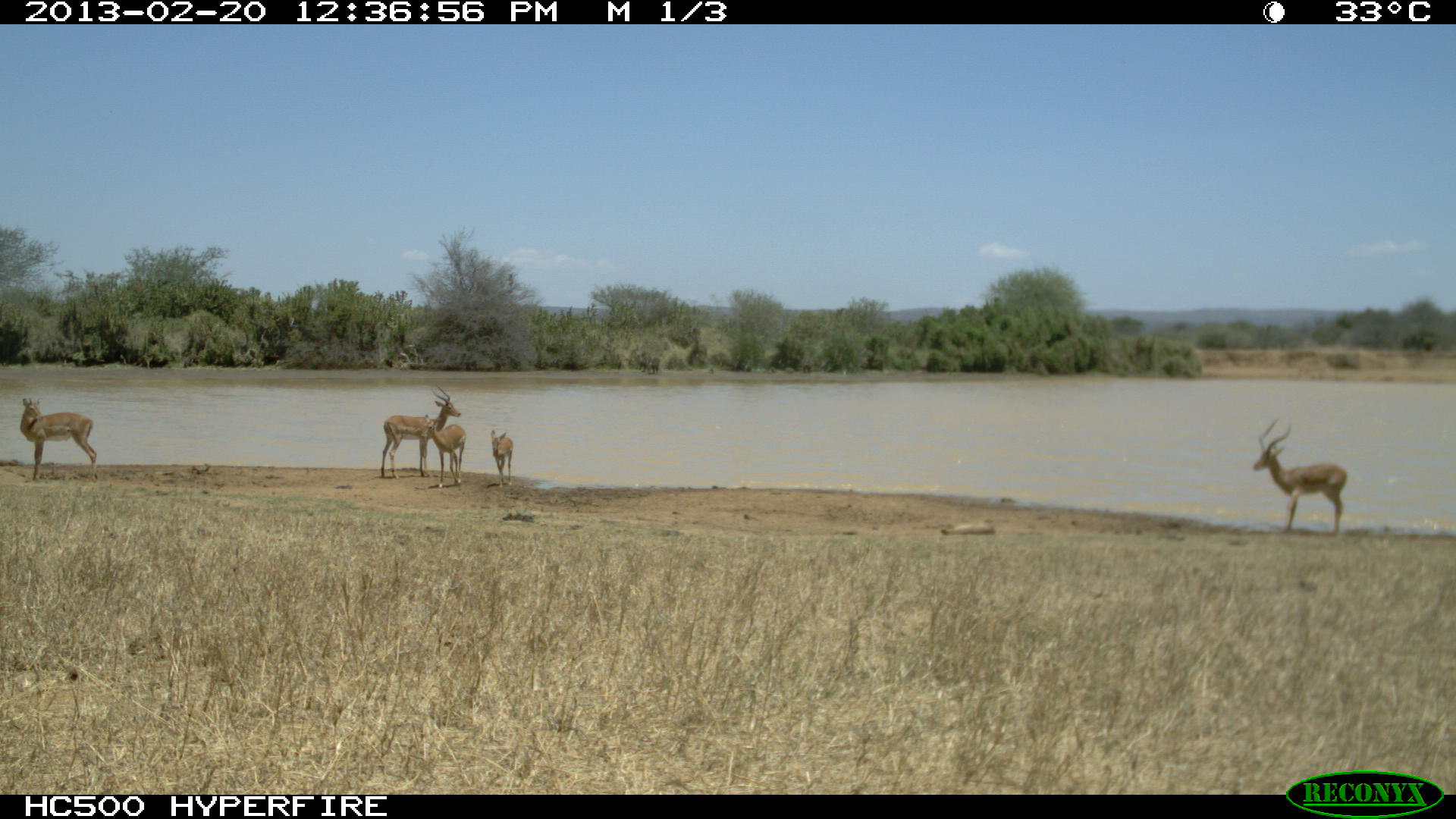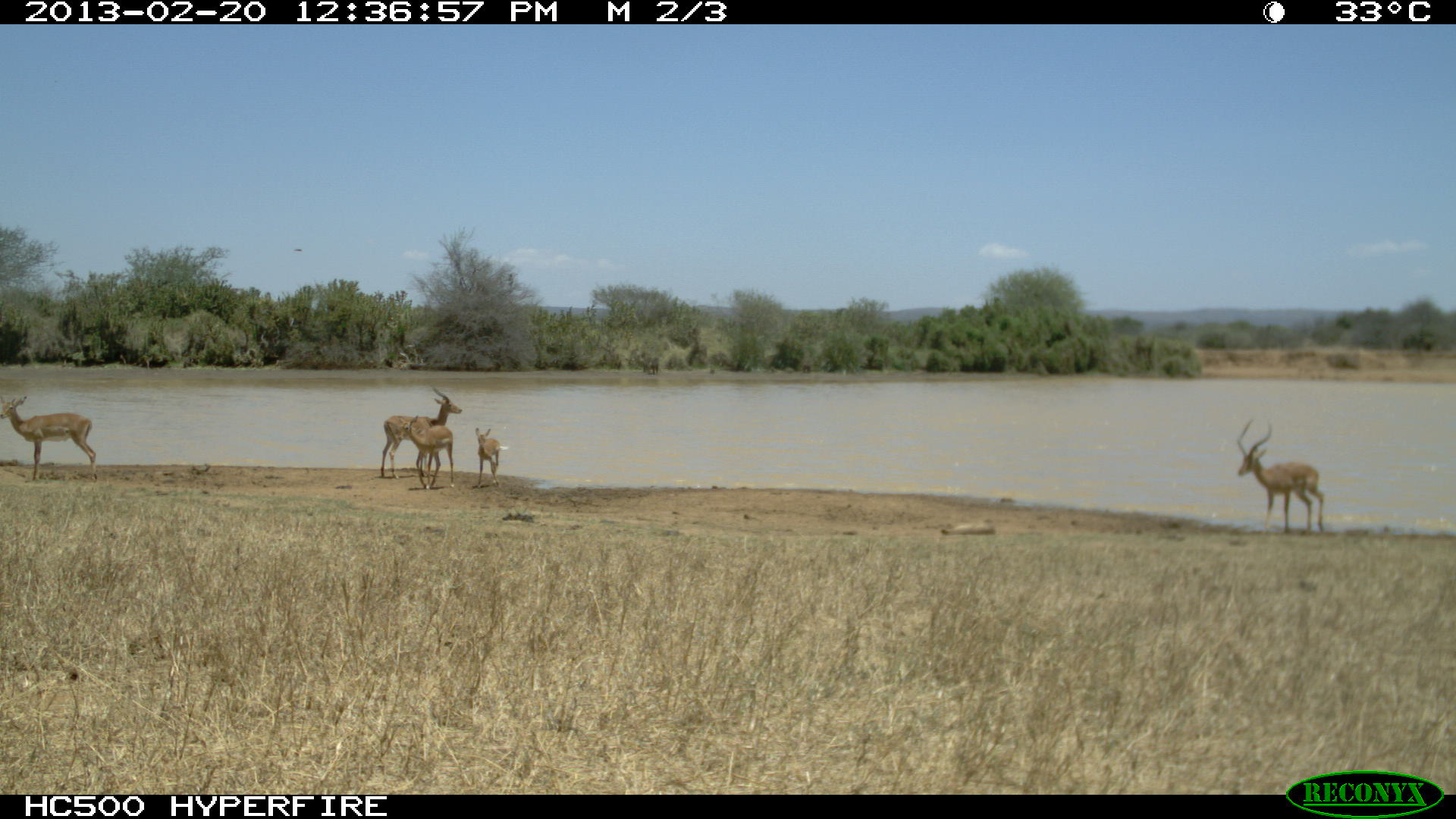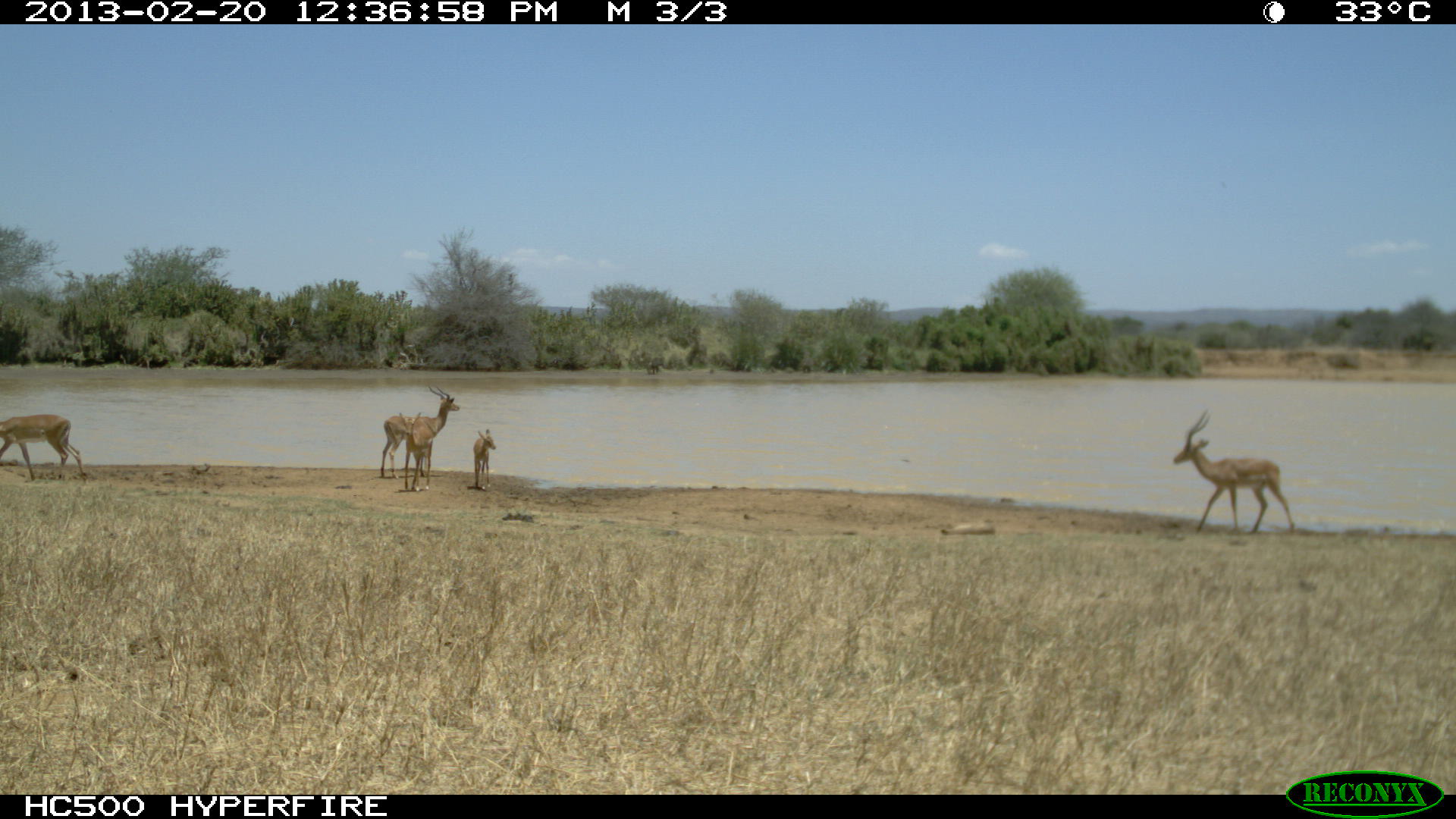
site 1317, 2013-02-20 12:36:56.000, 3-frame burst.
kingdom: Animalia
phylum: Chordata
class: Mammalia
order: Artiodactyla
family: Bovidae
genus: Aepyceros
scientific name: Aepyceros melampus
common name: impala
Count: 6.